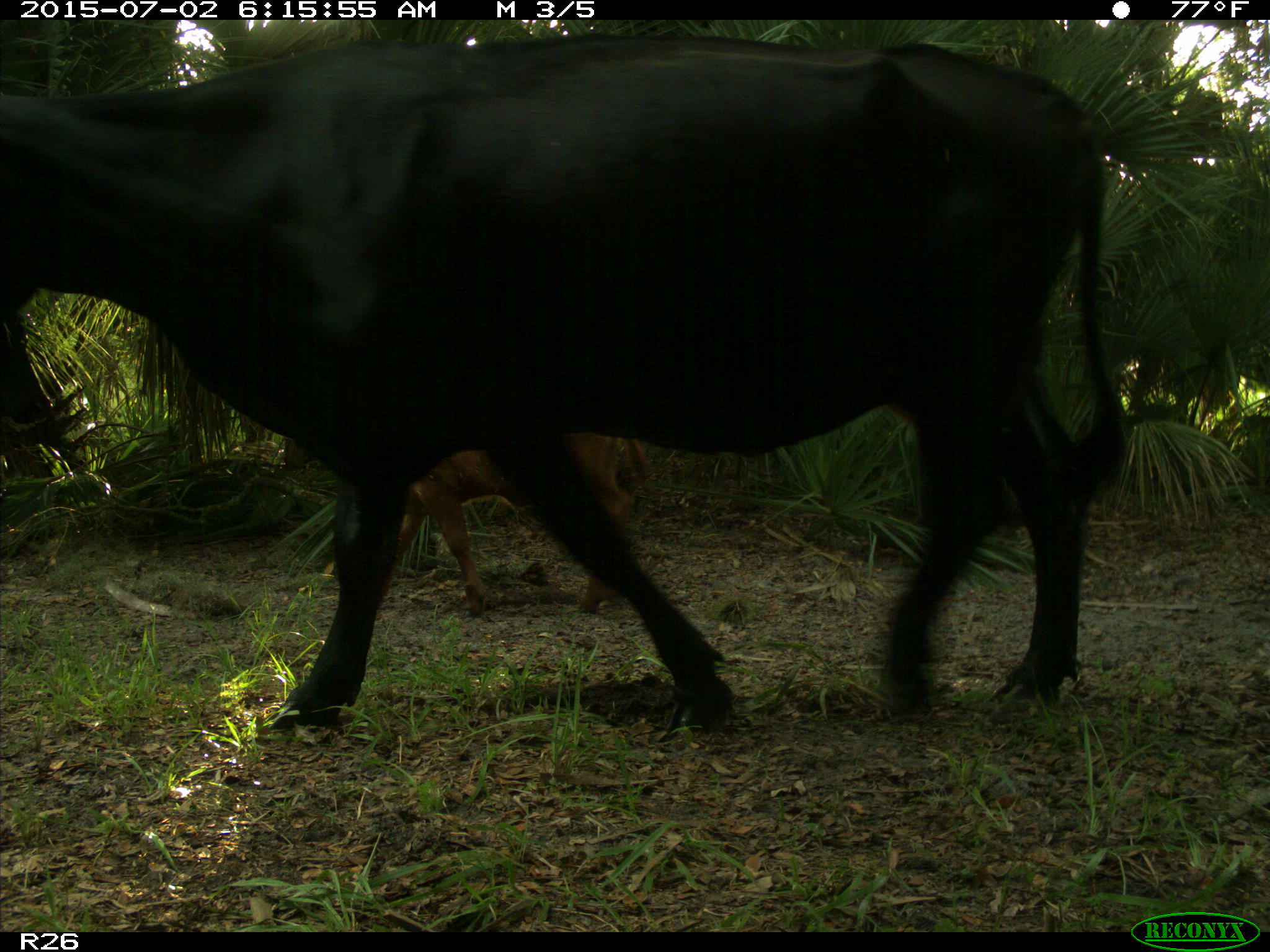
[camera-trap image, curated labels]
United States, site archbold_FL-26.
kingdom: Animalia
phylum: Chordata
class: Mammalia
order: Artiodactyla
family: Bovidae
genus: Bos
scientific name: Bos taurus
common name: domestic cow